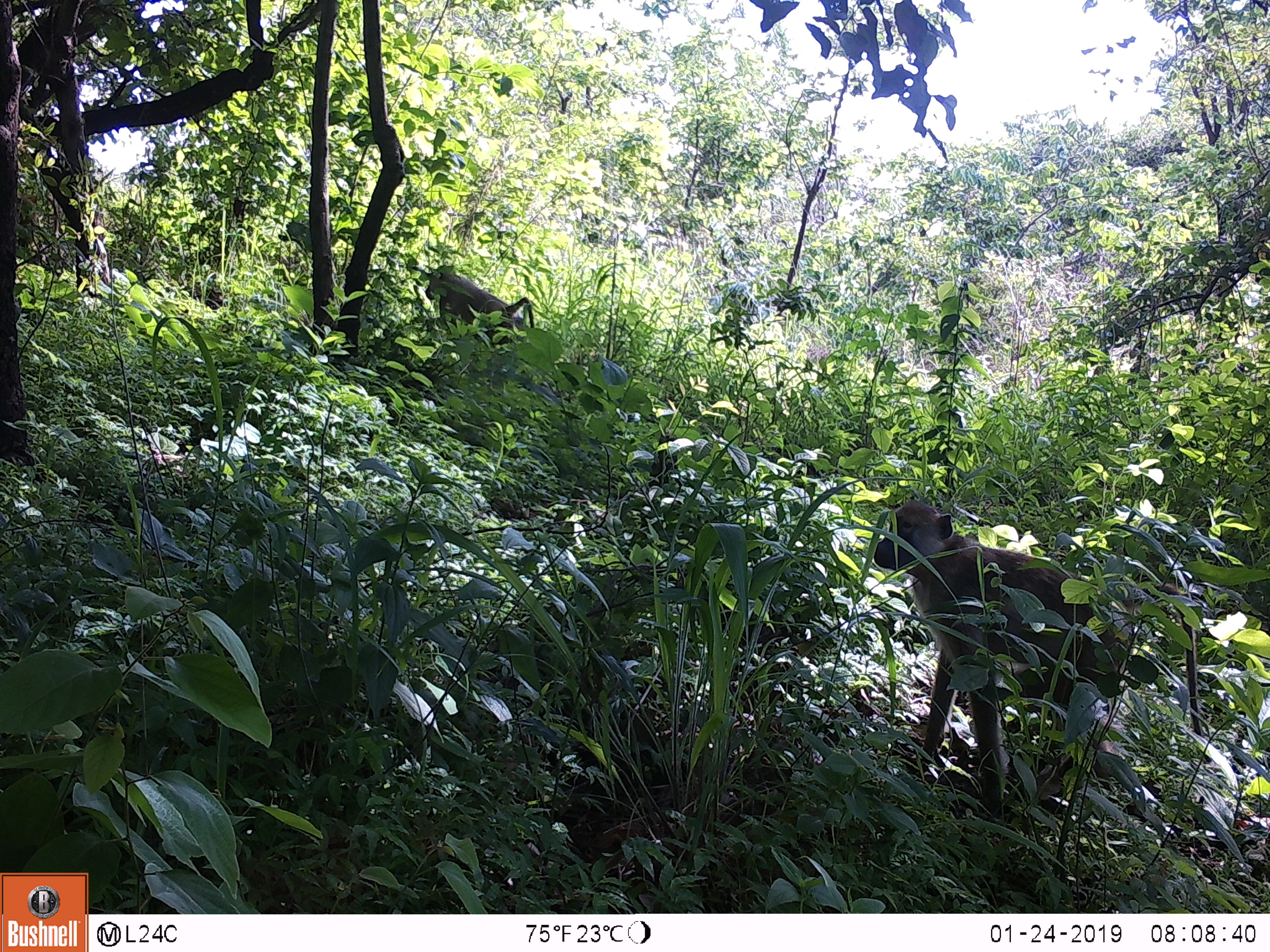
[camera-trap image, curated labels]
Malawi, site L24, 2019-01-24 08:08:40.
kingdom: Animalia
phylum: Chordata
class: Mammalia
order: Primates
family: Cercopithecidae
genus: Papio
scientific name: Papio cynocephalus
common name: yellow baboon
Yellow baboon (Papio cynocephalus), count 2.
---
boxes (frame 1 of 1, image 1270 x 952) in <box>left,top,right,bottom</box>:
yellow baboon: <box>855,498,1211,820</box>; <box>413,254,538,355</box>